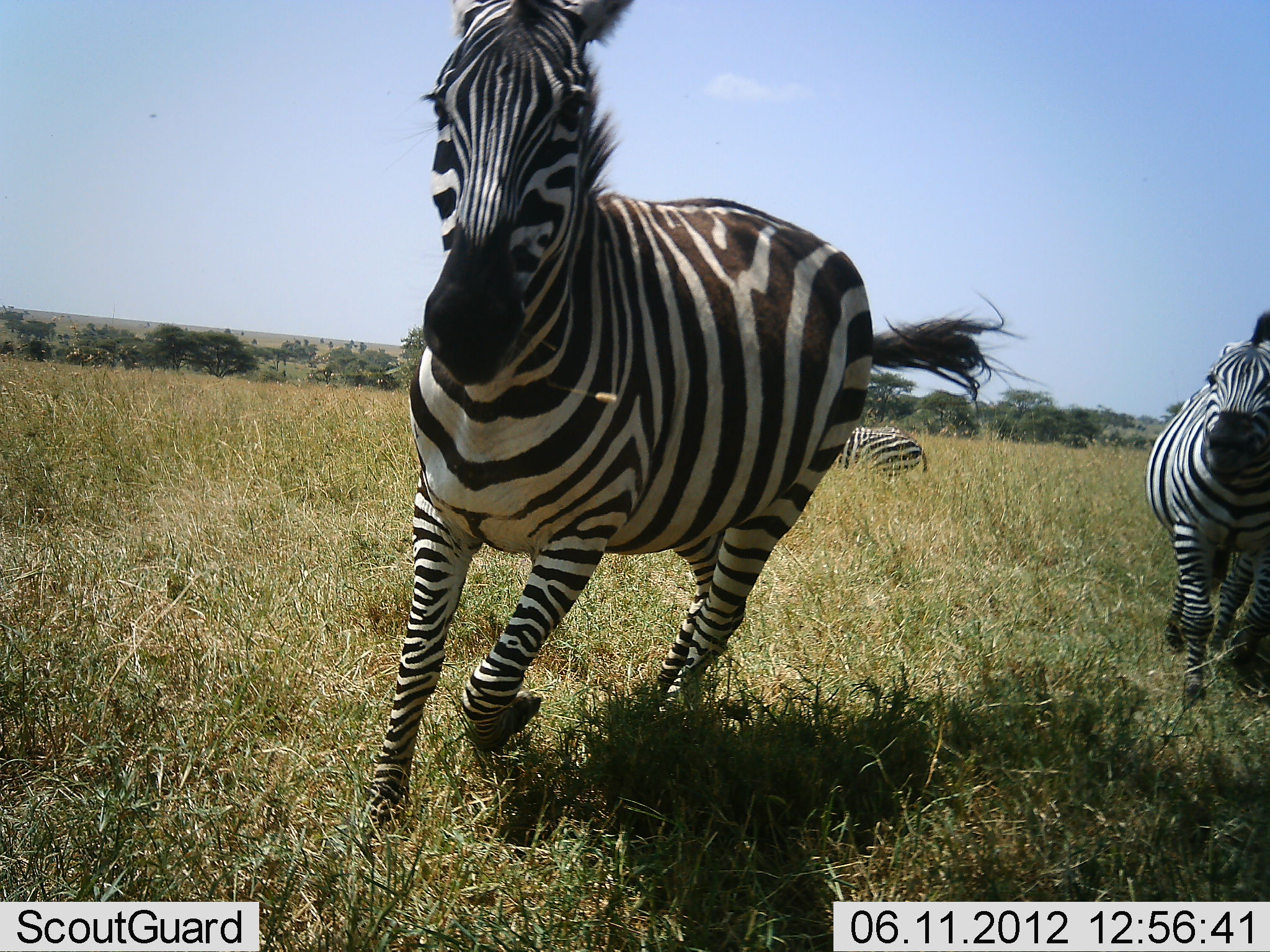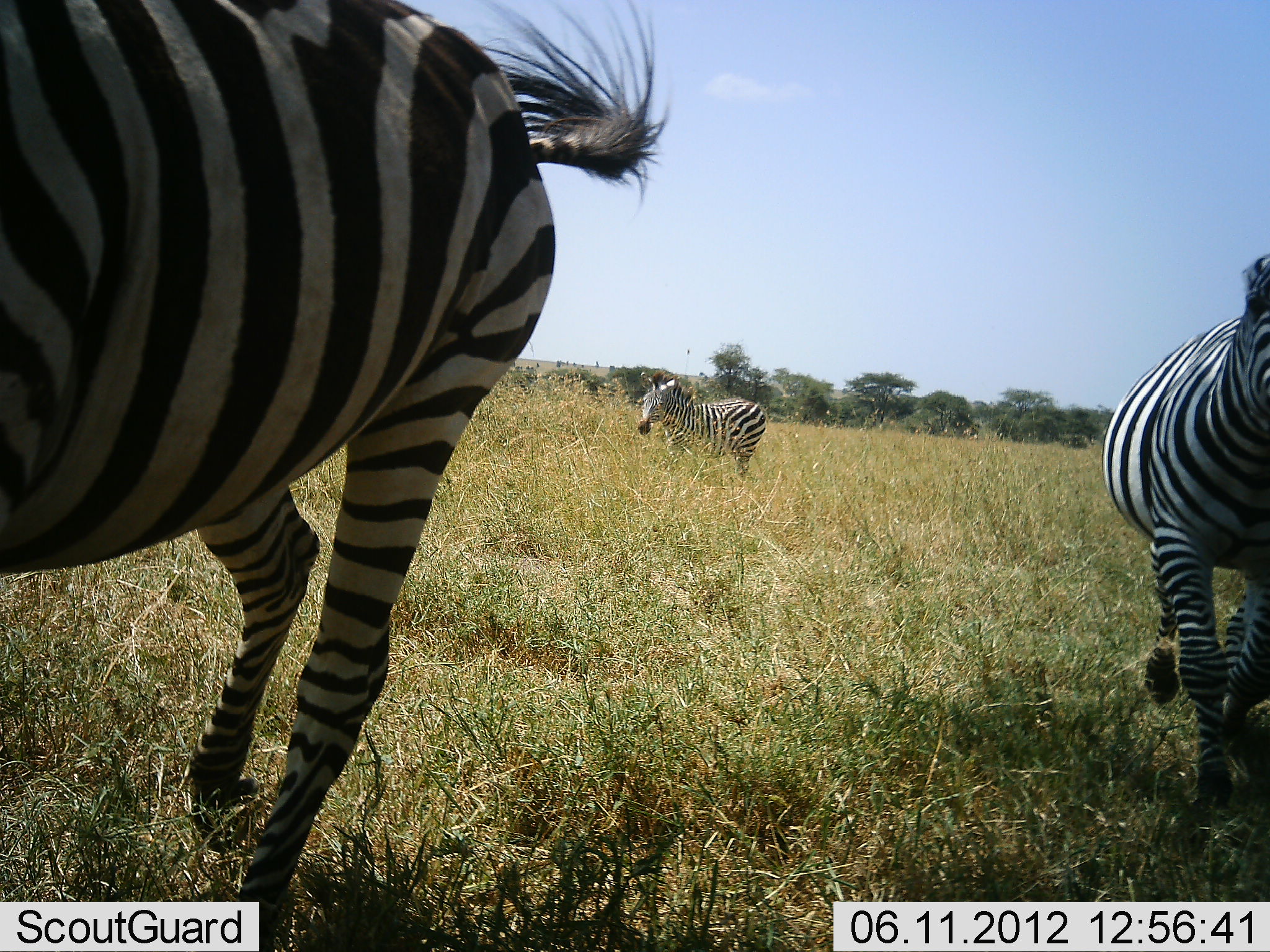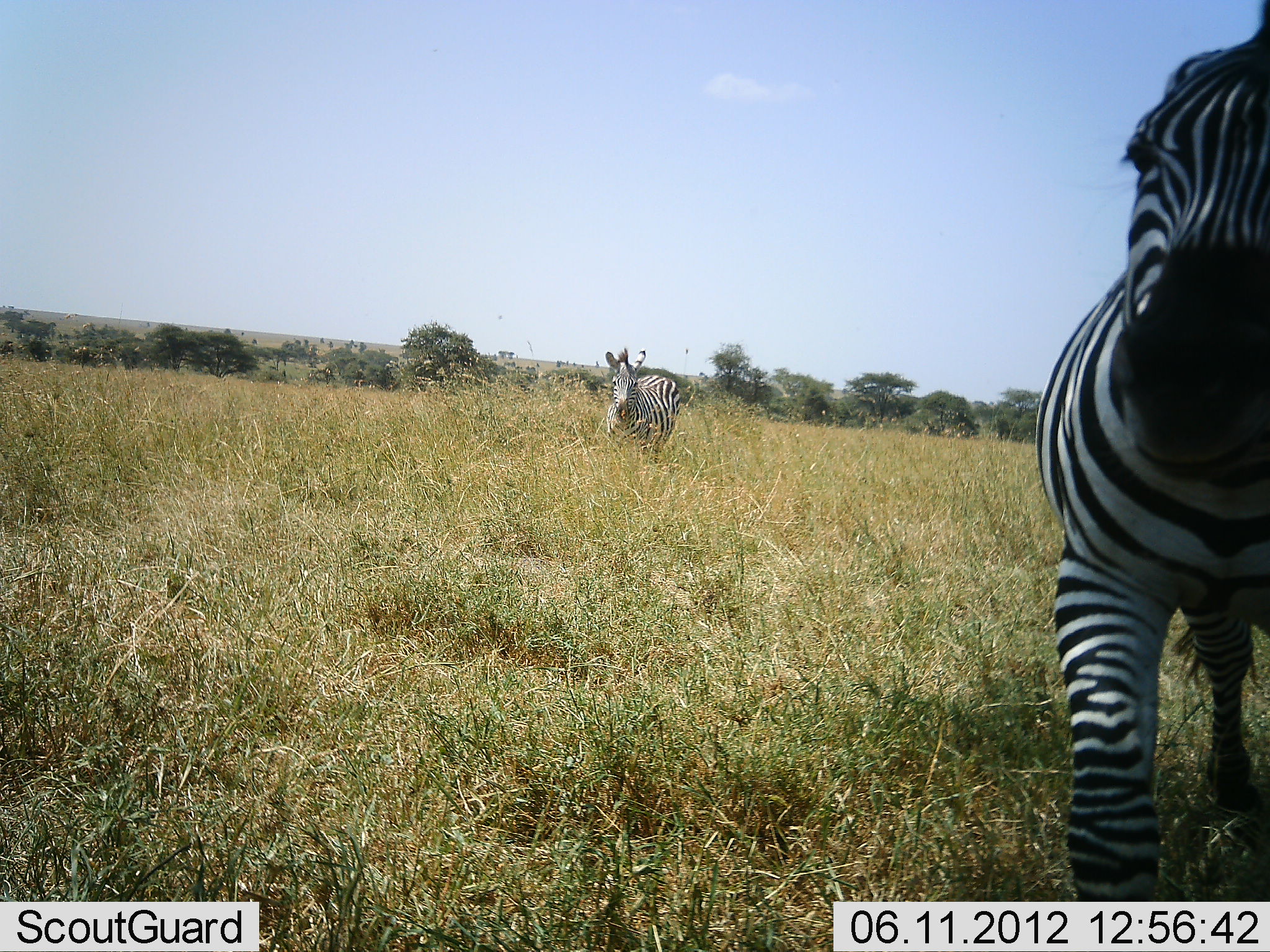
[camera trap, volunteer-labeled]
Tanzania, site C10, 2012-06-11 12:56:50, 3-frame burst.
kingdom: Animalia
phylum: Chordata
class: Mammalia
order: Perissodactyla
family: Equidae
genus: Equus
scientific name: Equus quagga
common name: plains zebra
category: zebra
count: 3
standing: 20%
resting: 0%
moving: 100%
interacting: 0%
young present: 0%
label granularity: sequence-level